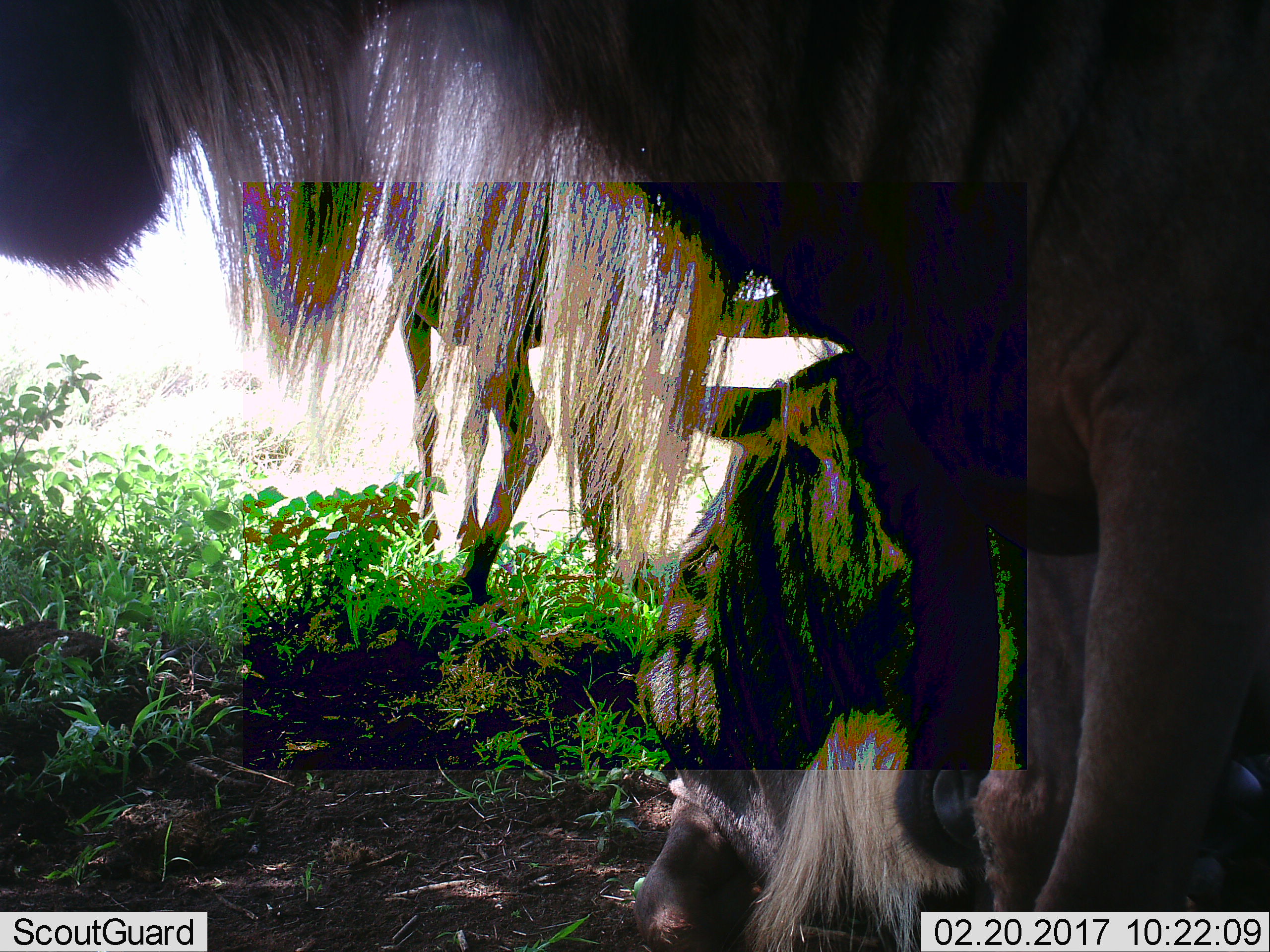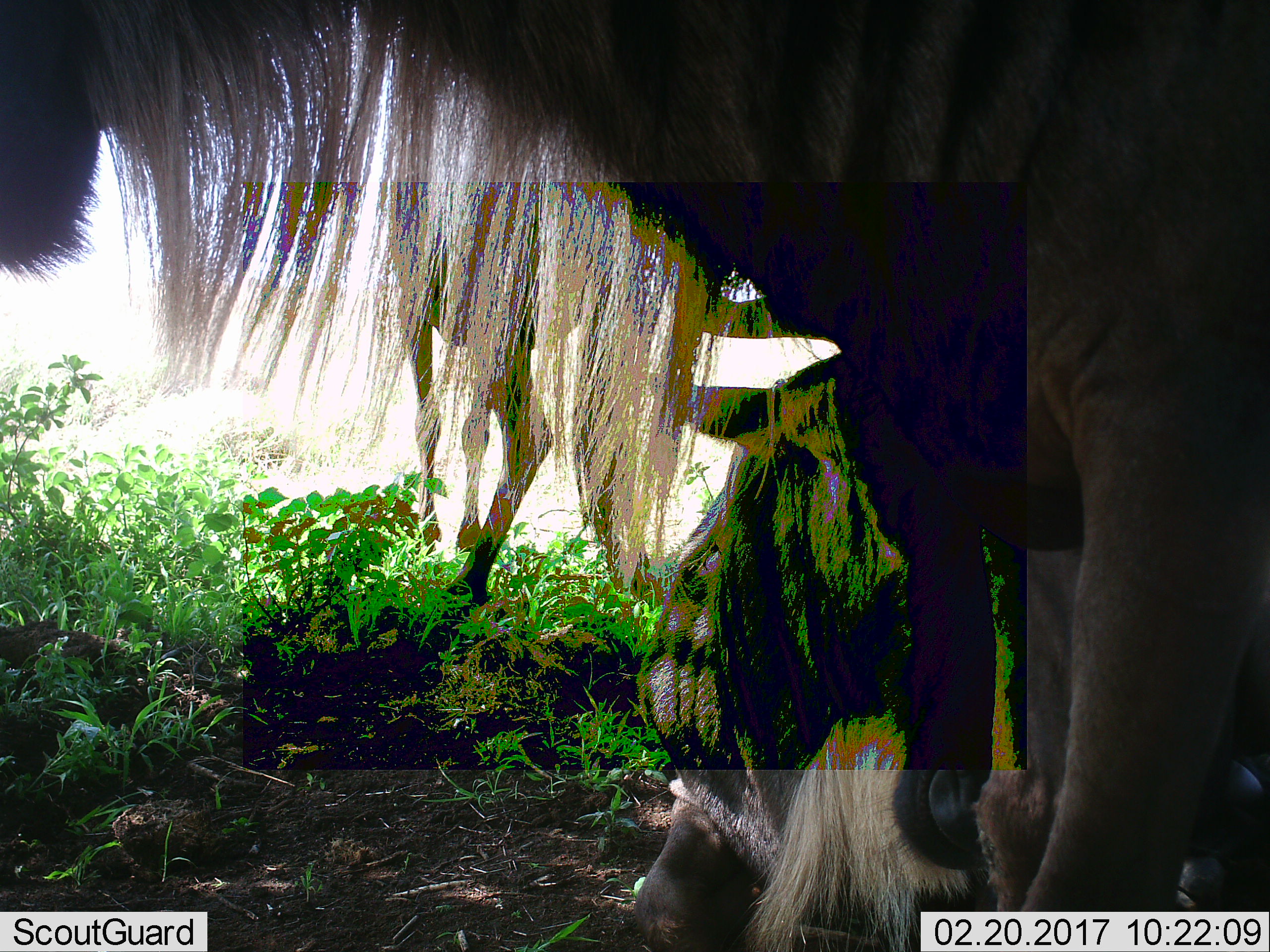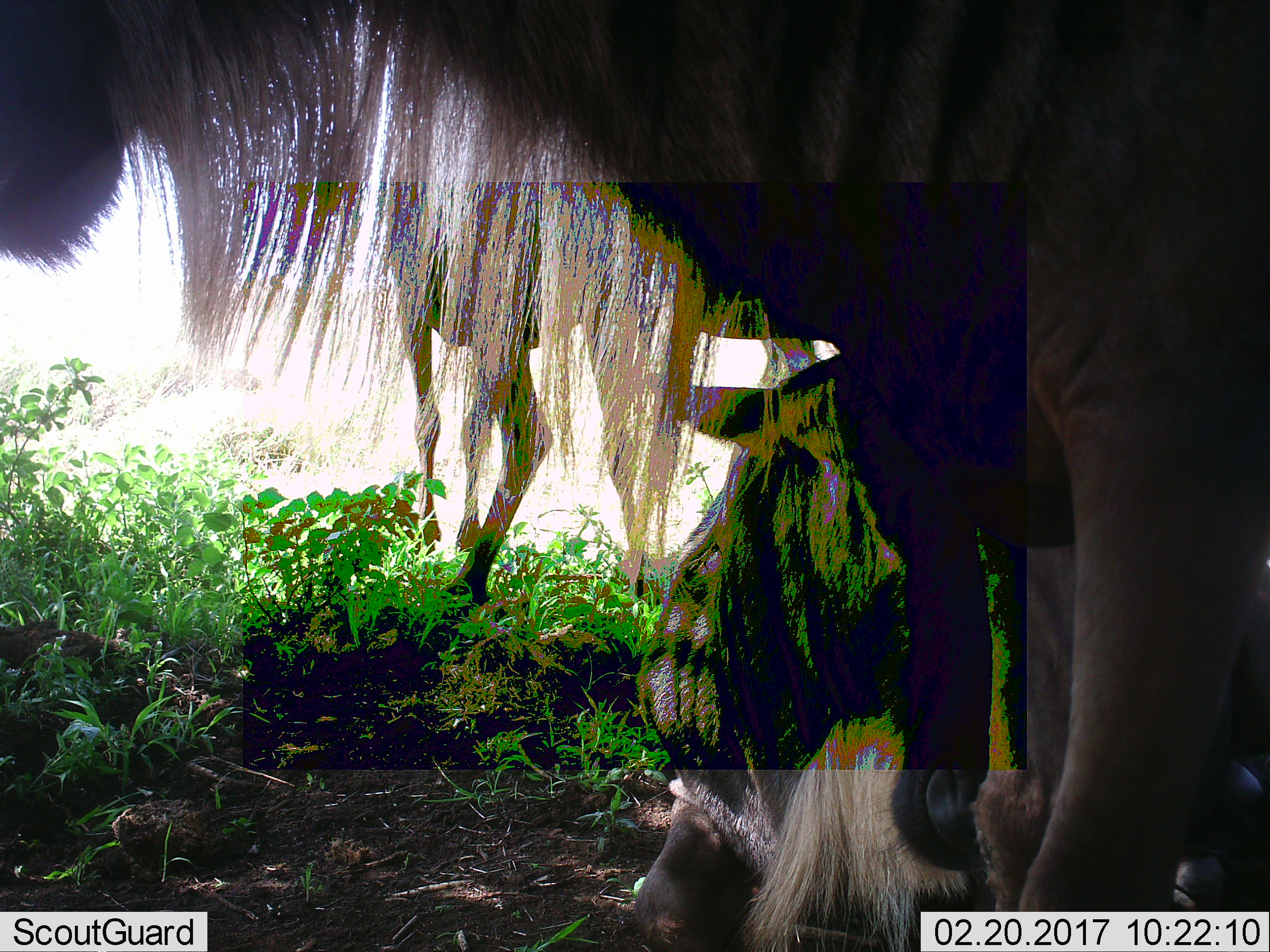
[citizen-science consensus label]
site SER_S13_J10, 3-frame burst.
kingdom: Animalia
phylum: Chordata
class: Mammalia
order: Artiodactyla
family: Bovidae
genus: Connochaetes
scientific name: Connochaetes taurinus taurinus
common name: blue wildebeest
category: wildebeestblue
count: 2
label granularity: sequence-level